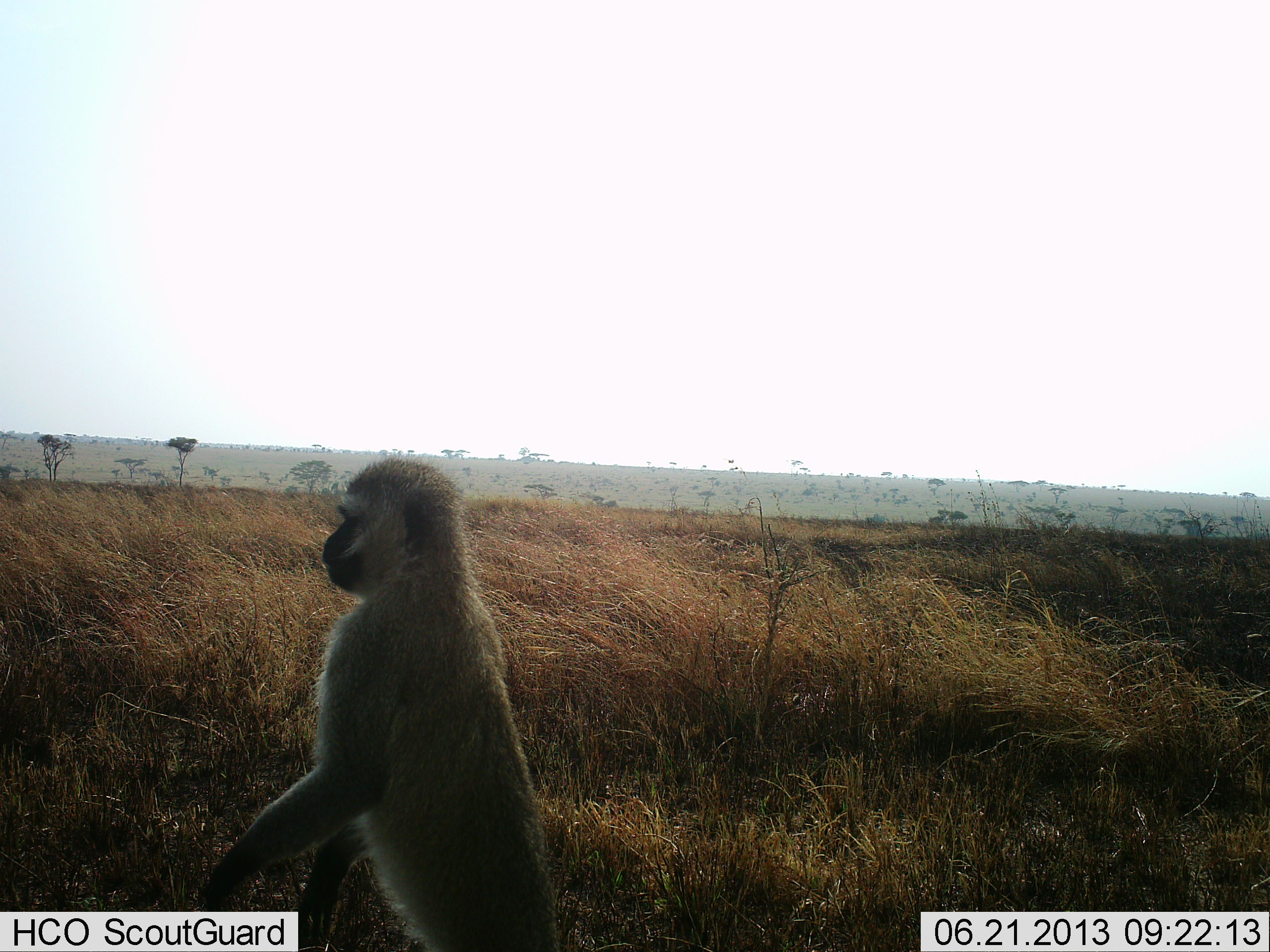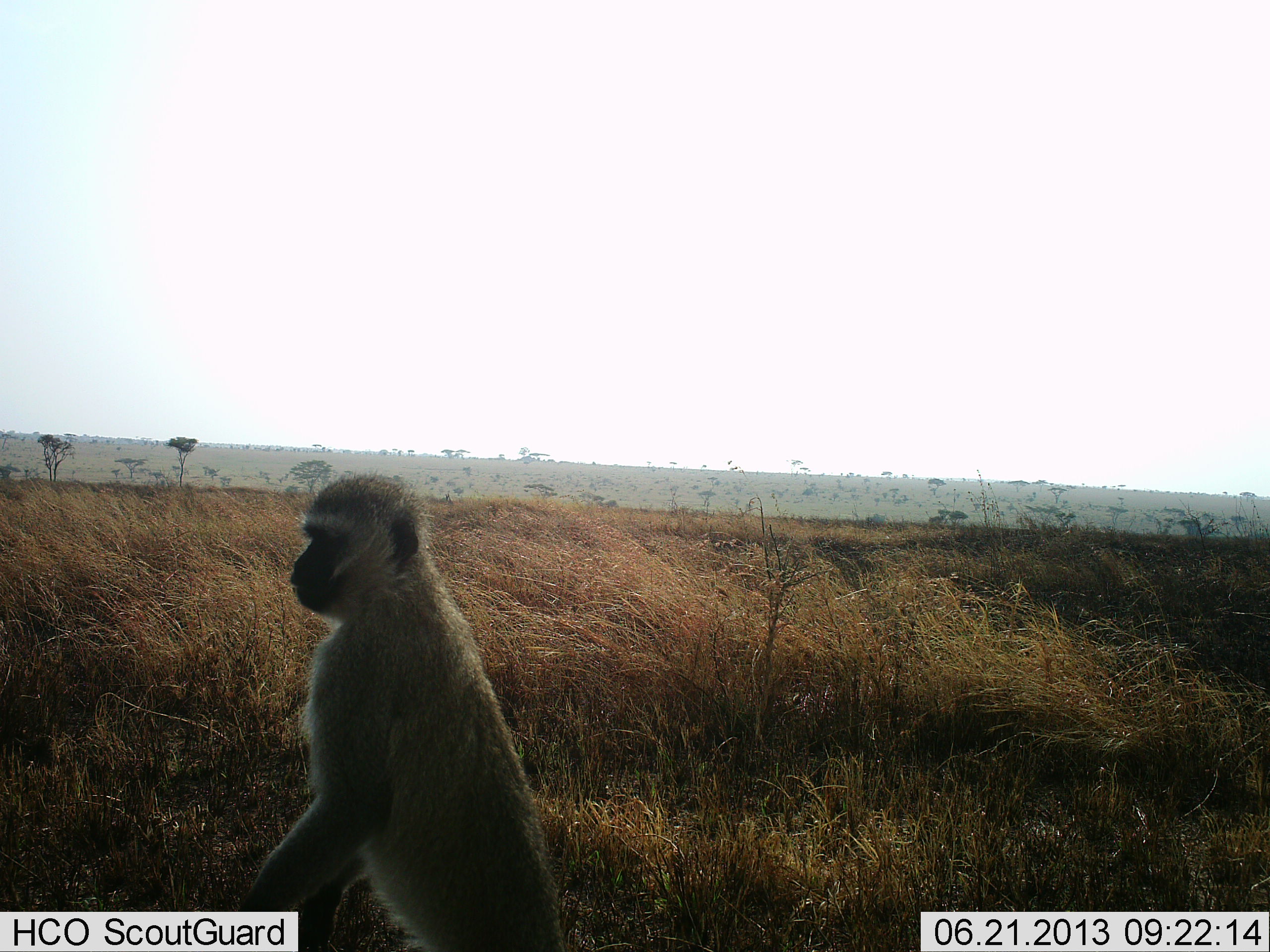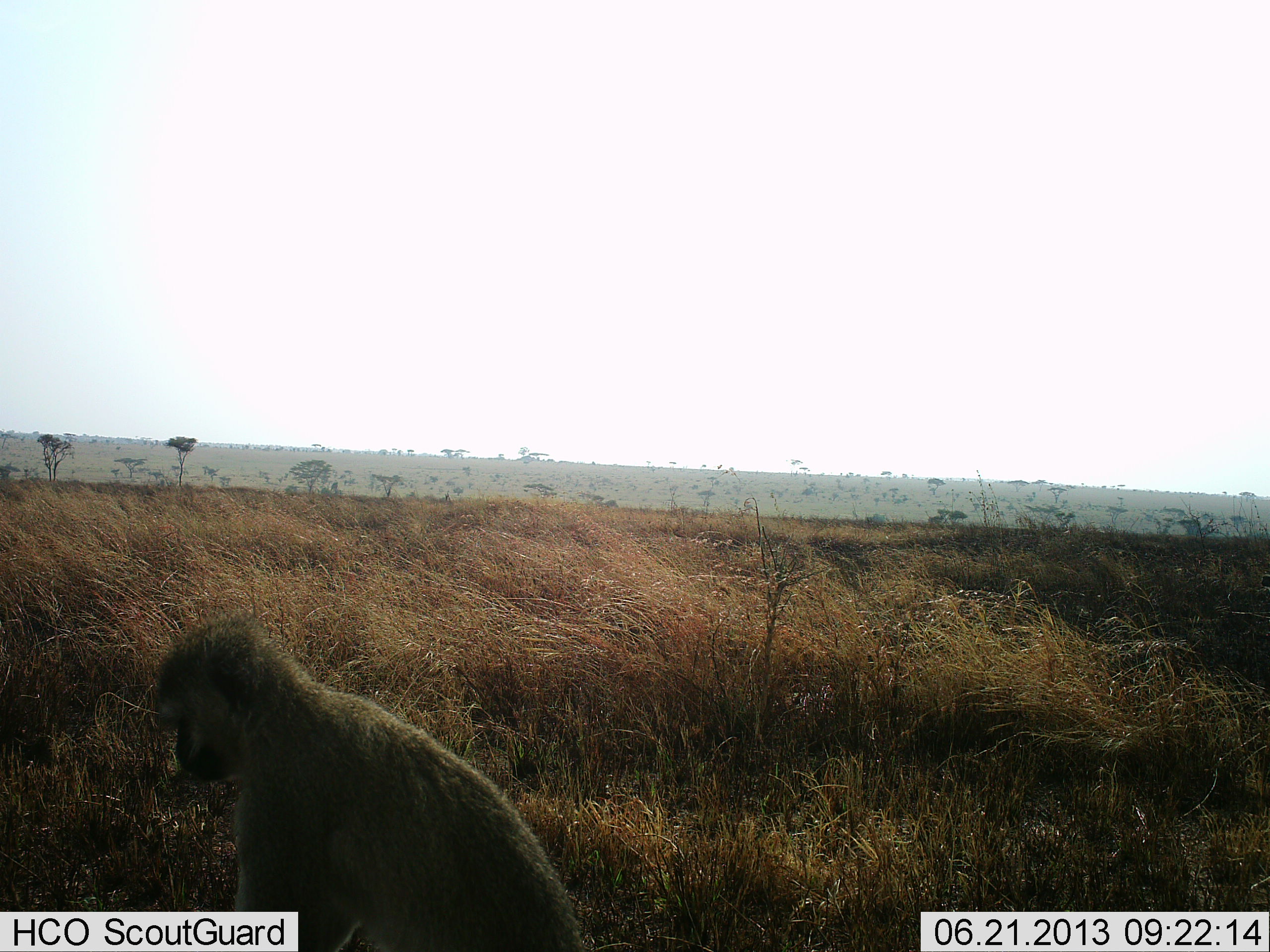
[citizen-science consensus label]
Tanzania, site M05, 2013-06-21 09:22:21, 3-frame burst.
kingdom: Animalia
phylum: Chordata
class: Mammalia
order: Primates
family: Cercopithecidae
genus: Chlorocebus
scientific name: Chlorocebus pygerythrus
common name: vervet monkey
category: monkeyvervet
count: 1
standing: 88%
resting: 6%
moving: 24%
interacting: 6%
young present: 0%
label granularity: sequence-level